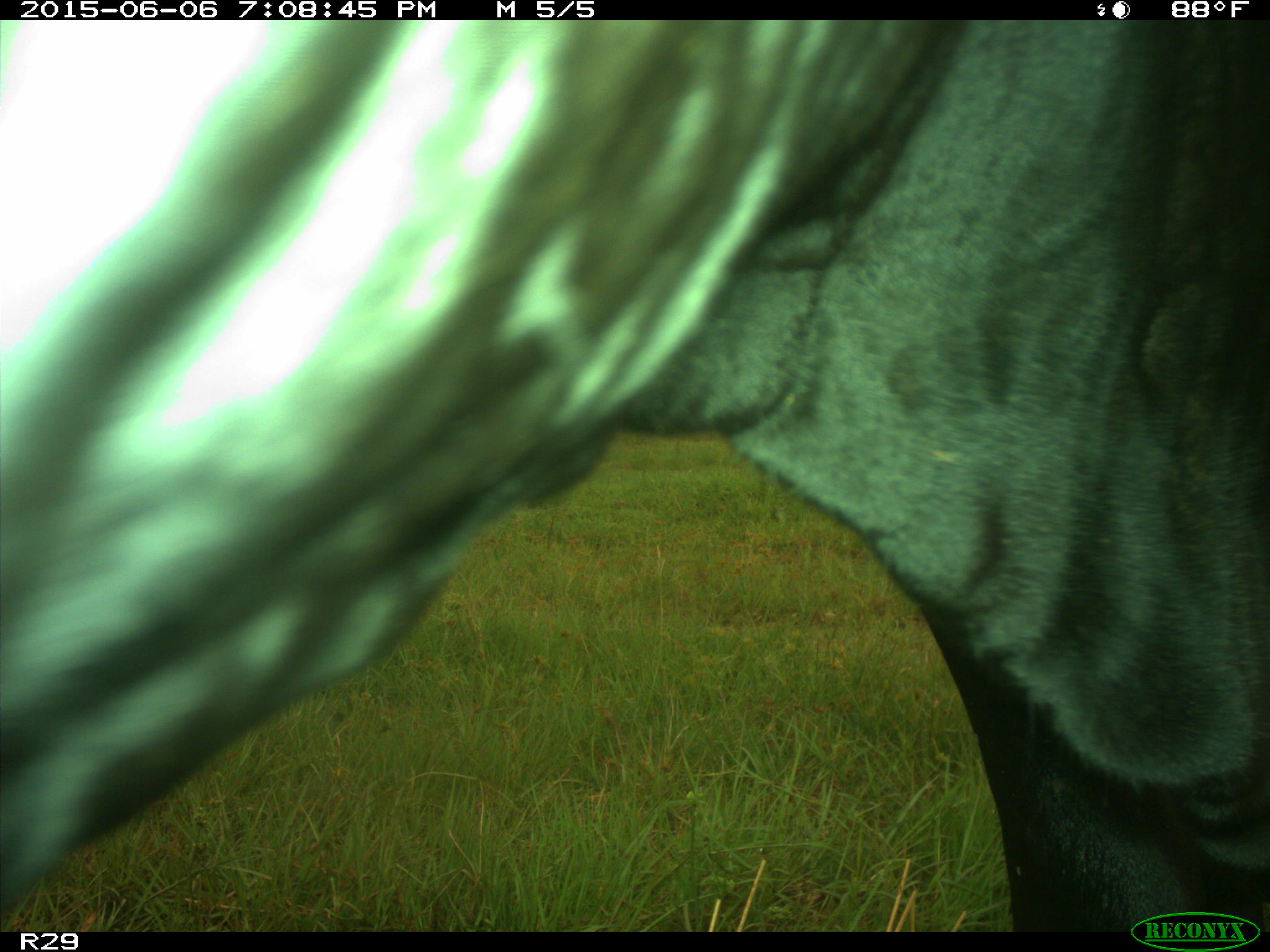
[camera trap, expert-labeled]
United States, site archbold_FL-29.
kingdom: Animalia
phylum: Chordata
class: Mammalia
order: Artiodactyla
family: Bovidae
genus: Bos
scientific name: Bos taurus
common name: domestic cow